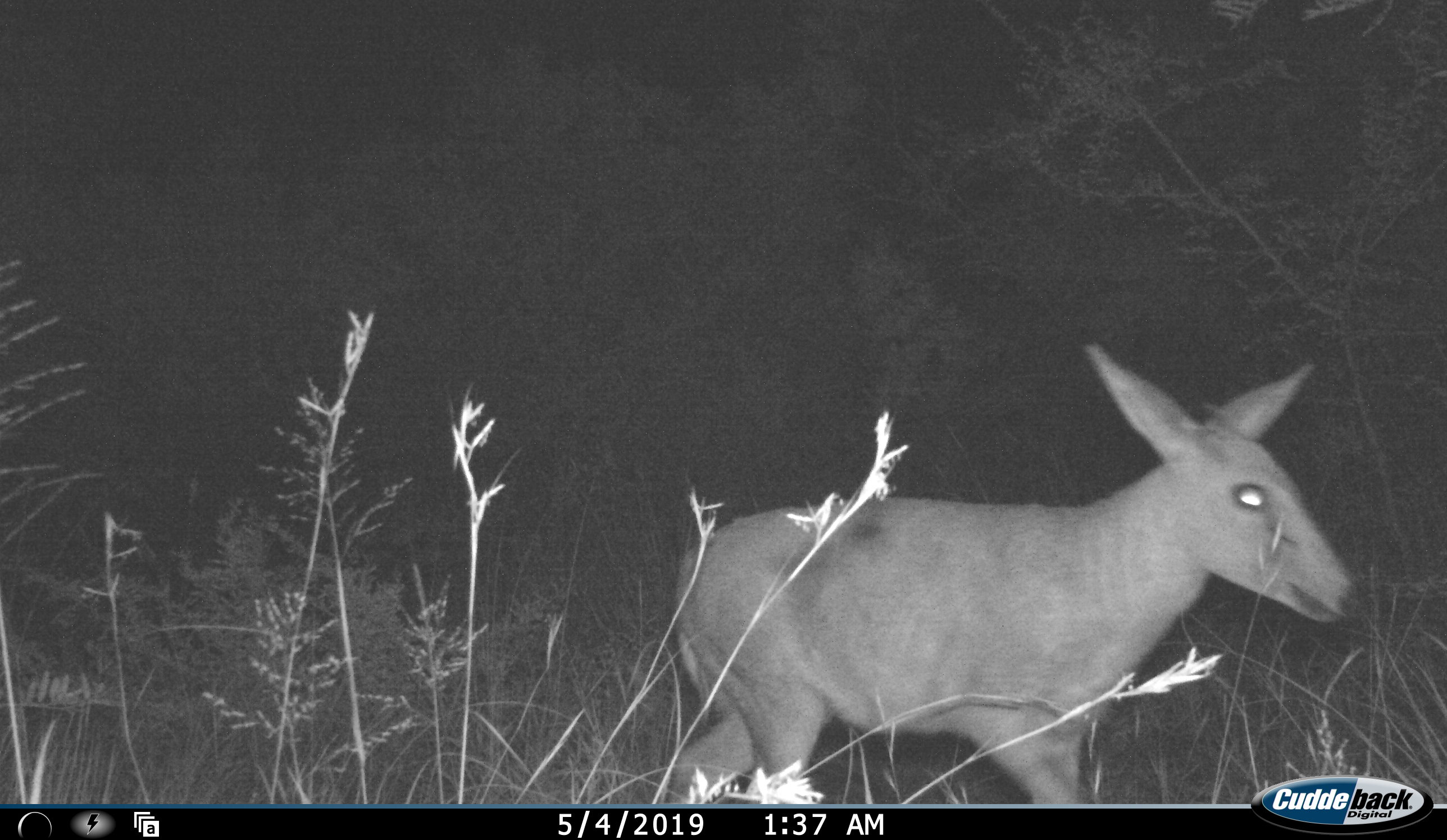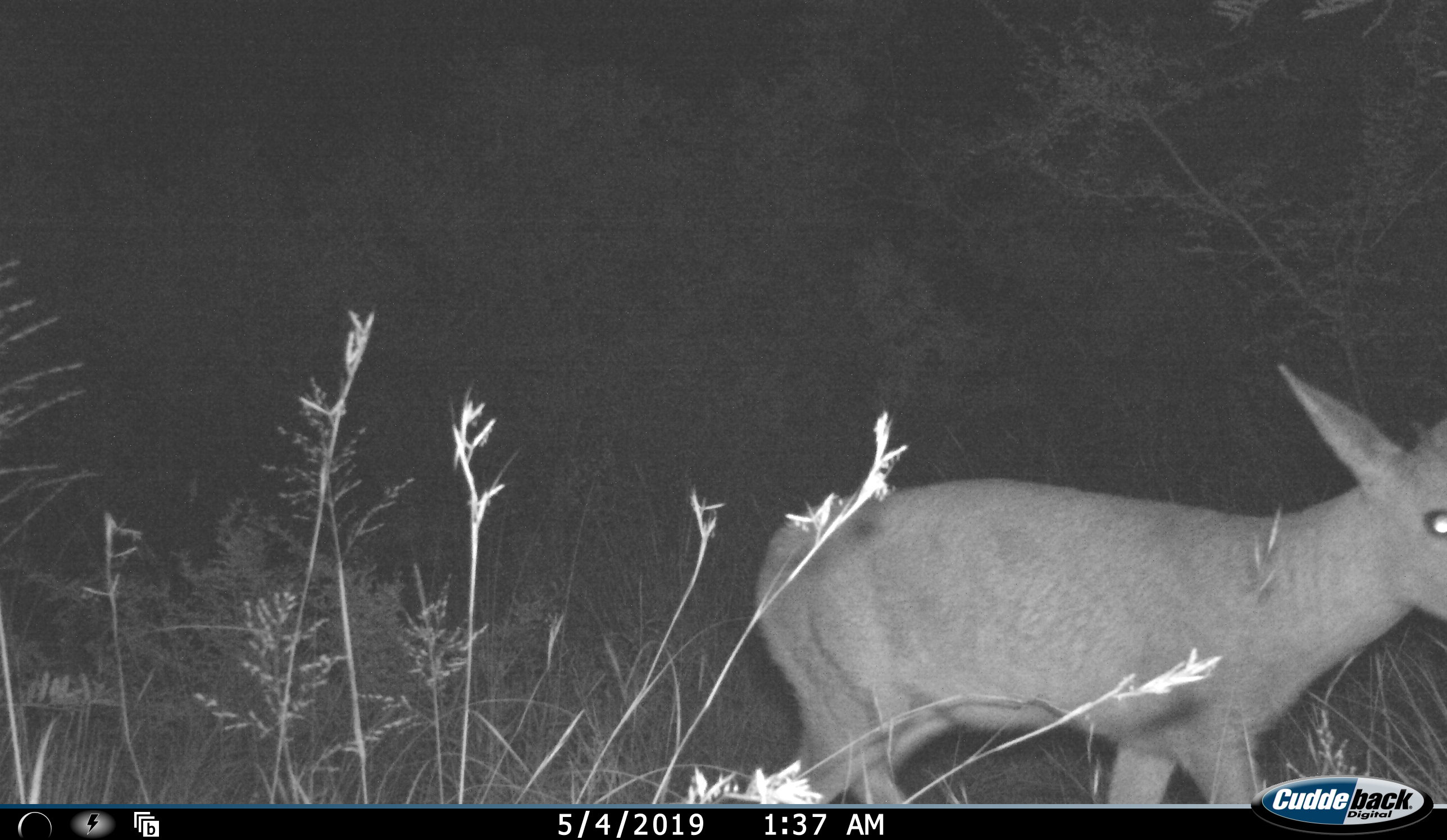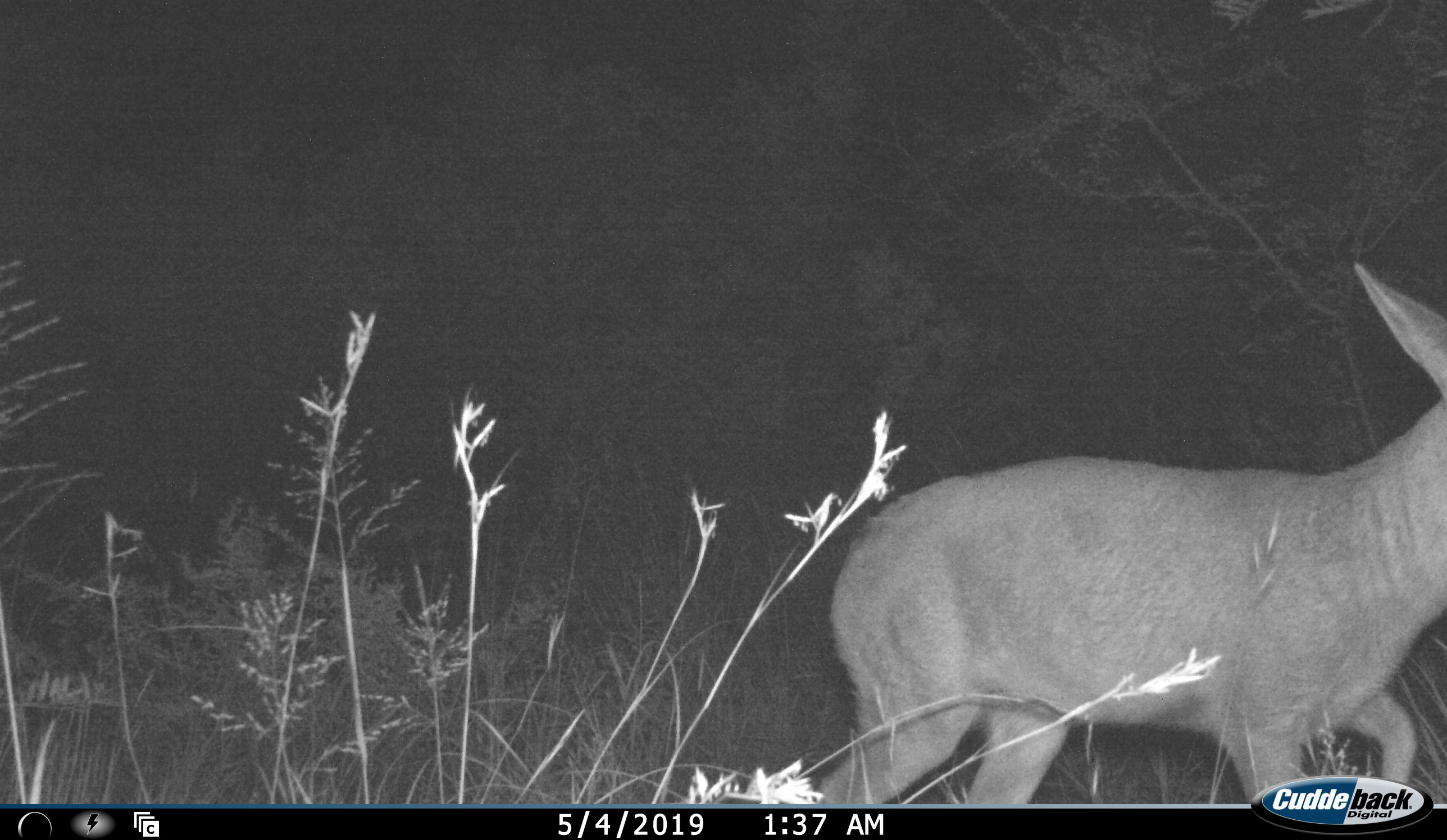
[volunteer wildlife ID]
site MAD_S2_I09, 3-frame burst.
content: unidentified animal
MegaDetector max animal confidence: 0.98